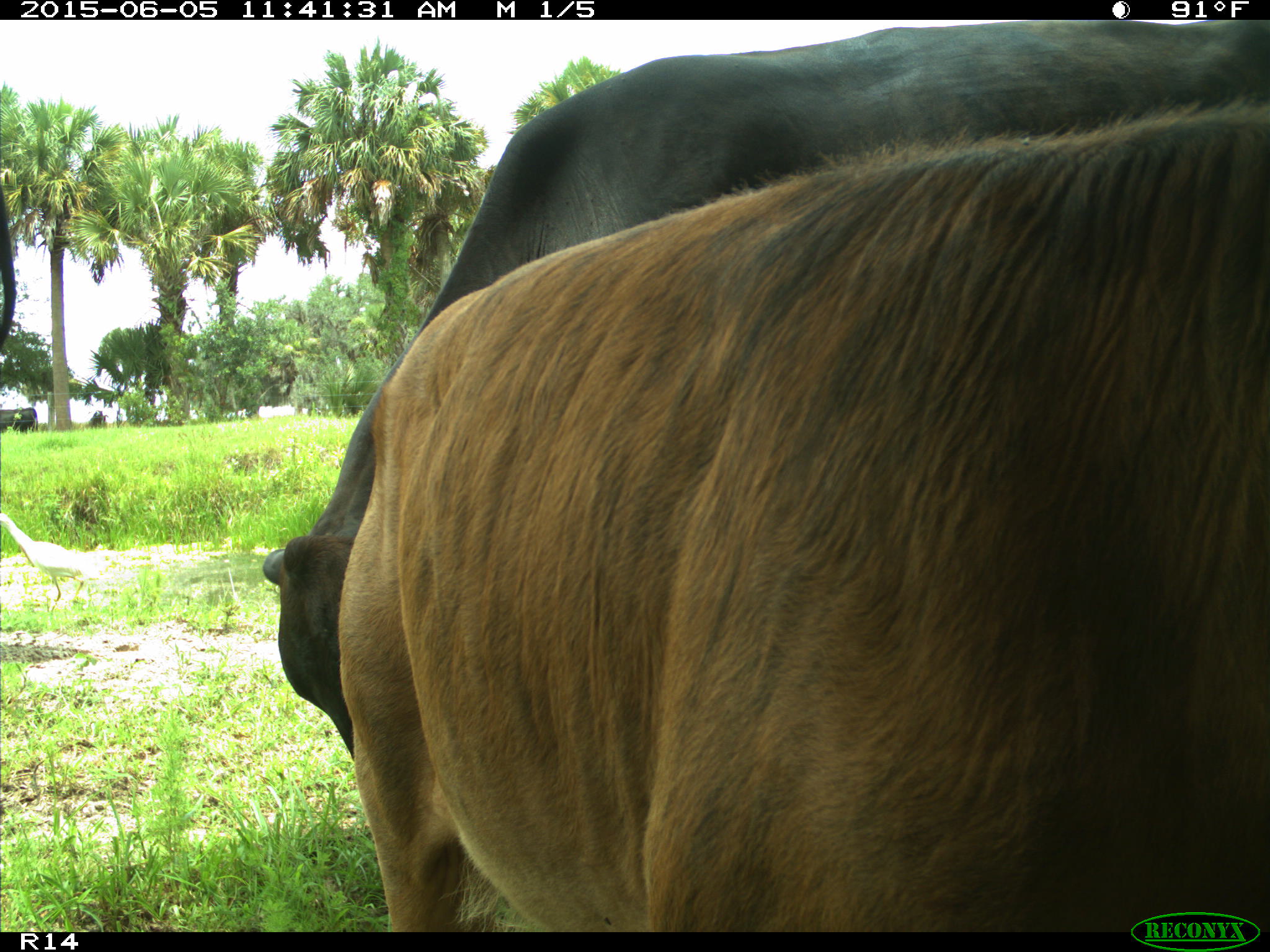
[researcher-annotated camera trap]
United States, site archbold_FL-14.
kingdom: Animalia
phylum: Chordata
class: Mammalia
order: Artiodactyla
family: Bovidae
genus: Bos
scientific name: Bos taurus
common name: domestic cow